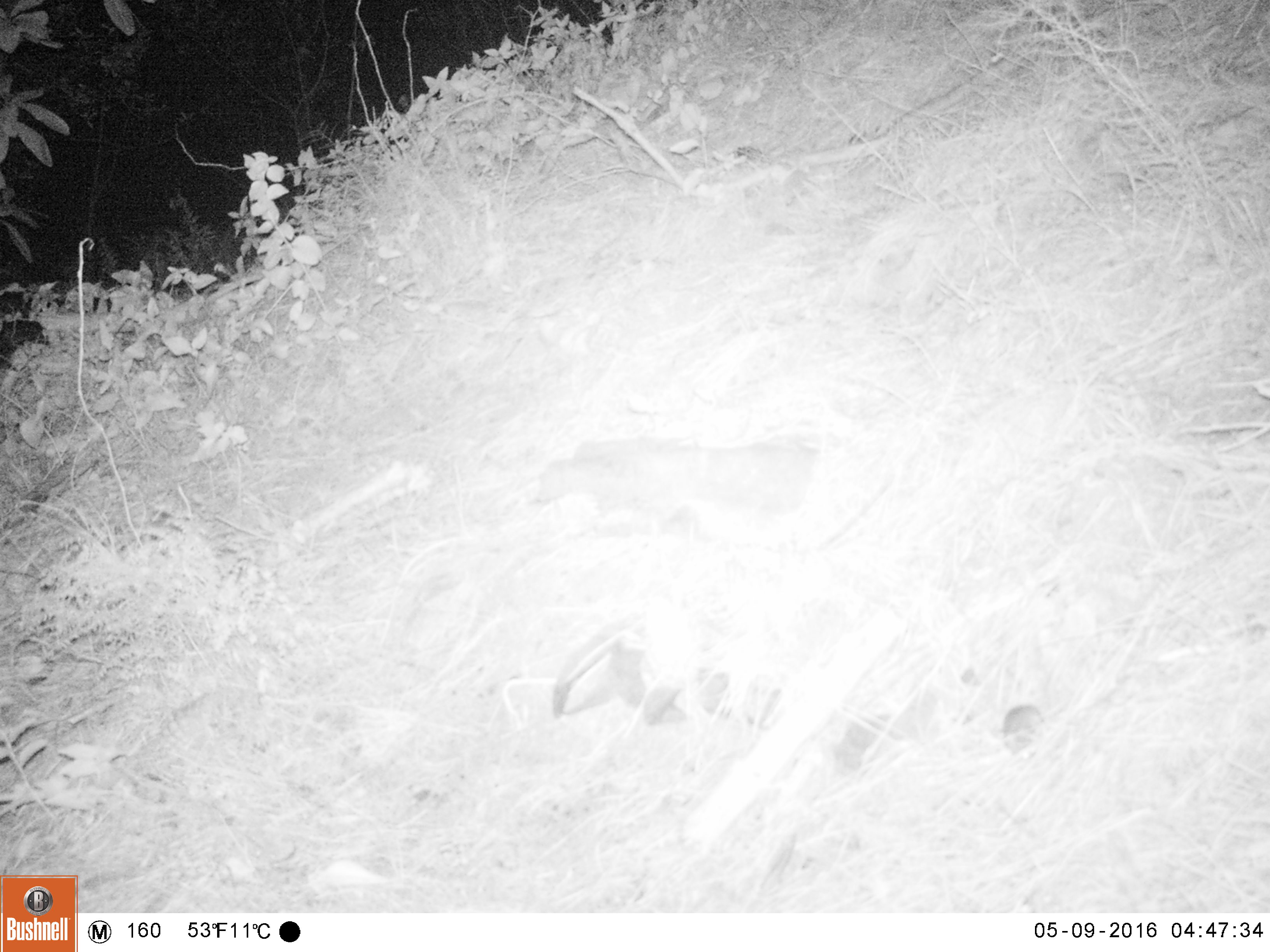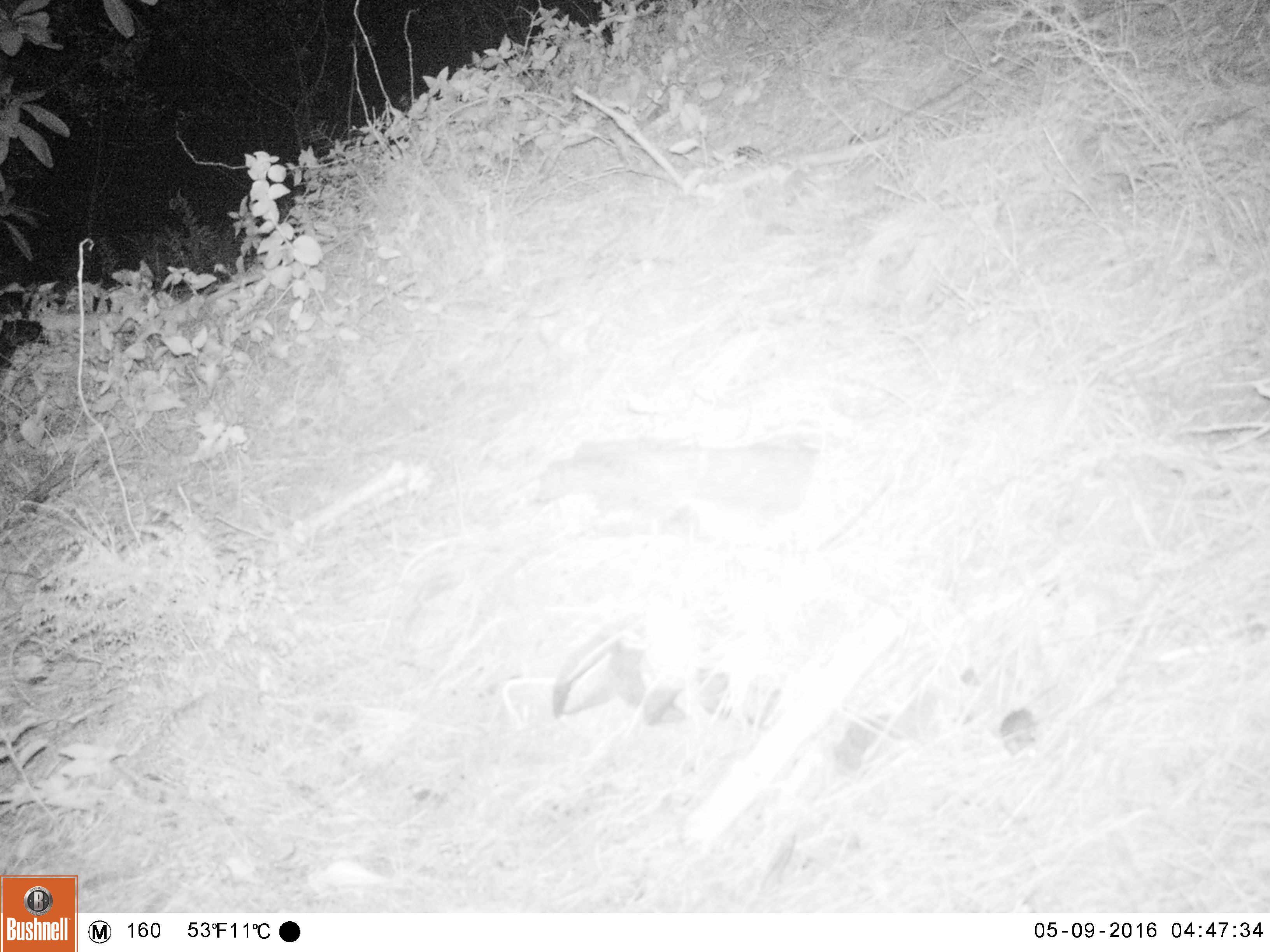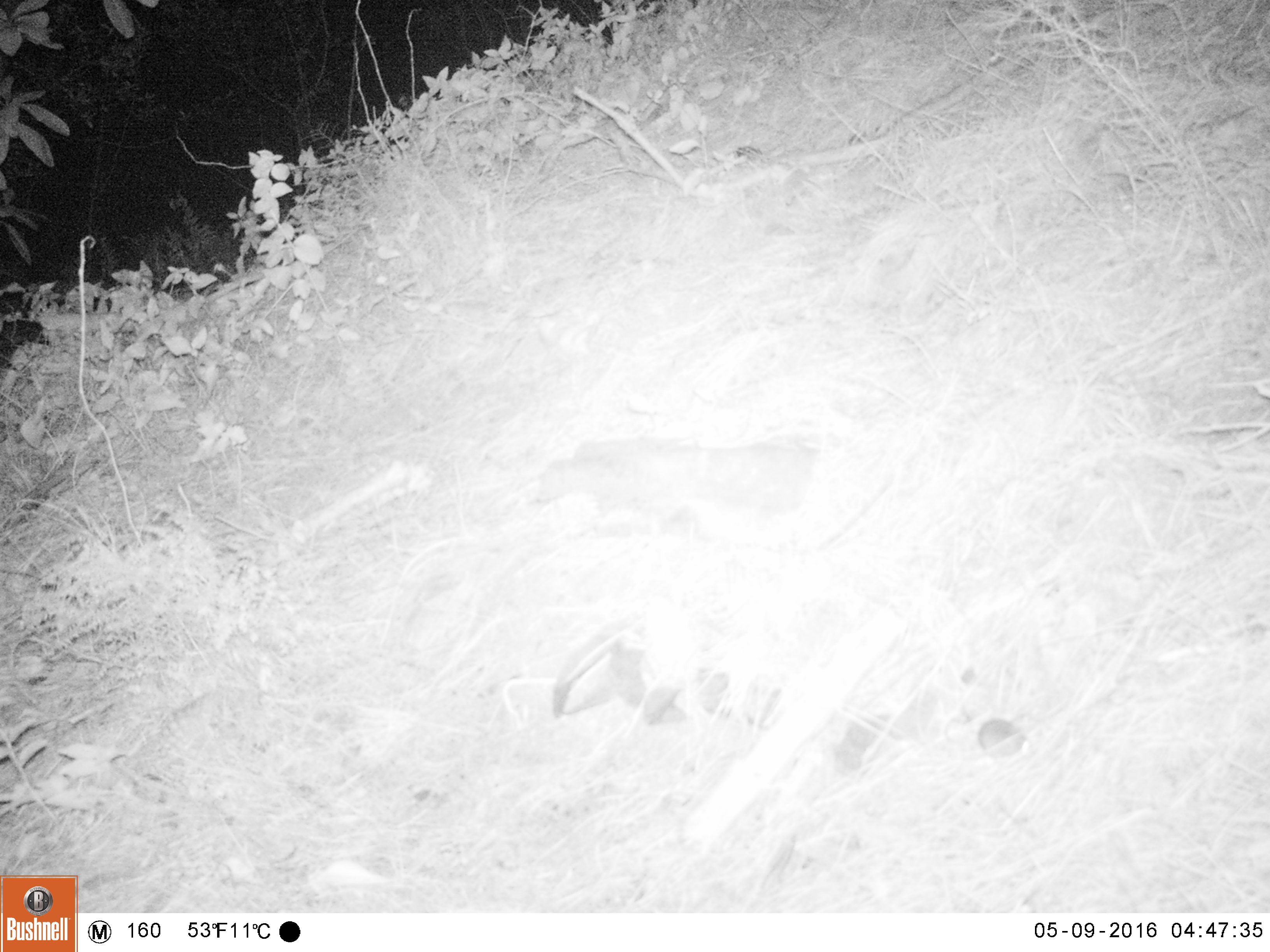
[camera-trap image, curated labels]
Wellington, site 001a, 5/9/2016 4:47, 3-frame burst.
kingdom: Animalia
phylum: Chordata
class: Mammalia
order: Rodentia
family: Muridae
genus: Mus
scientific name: Mus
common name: mouse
Mouse (Mus).